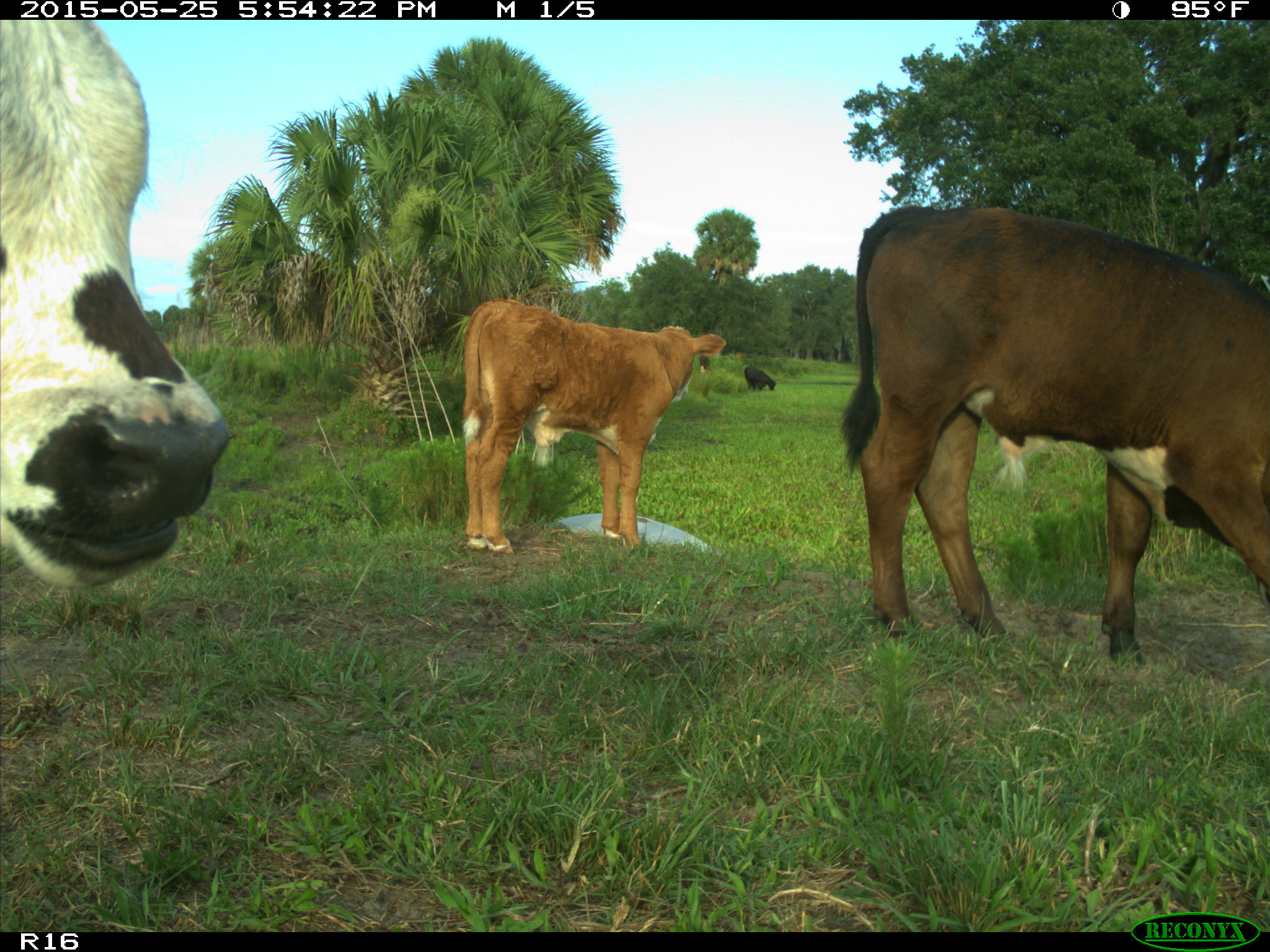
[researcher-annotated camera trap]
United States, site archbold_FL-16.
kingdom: Animalia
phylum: Chordata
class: Mammalia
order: Artiodactyla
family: Bovidae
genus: Bos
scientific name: Bos taurus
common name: domestic cow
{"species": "Bos taurus (domestic cow)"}